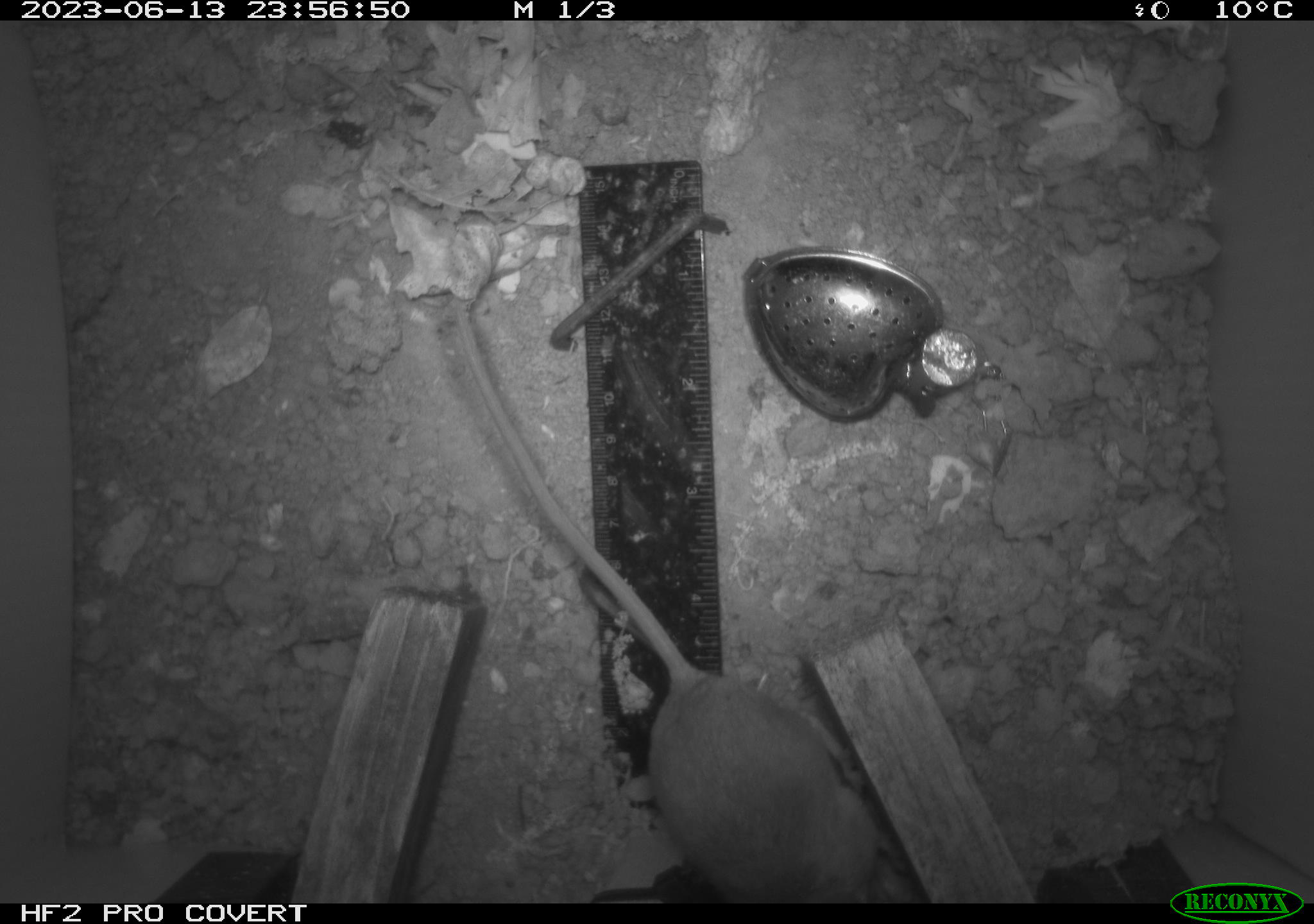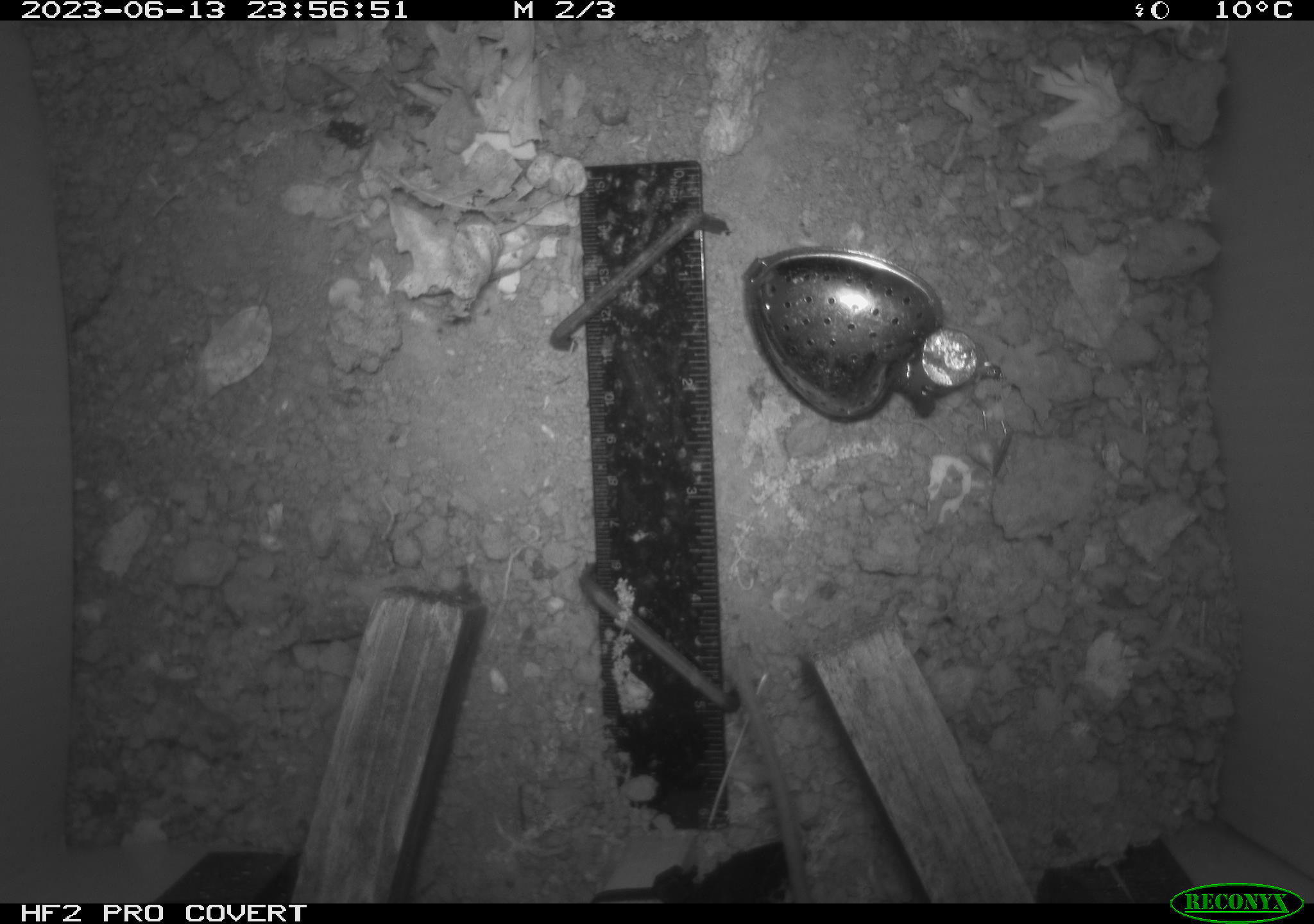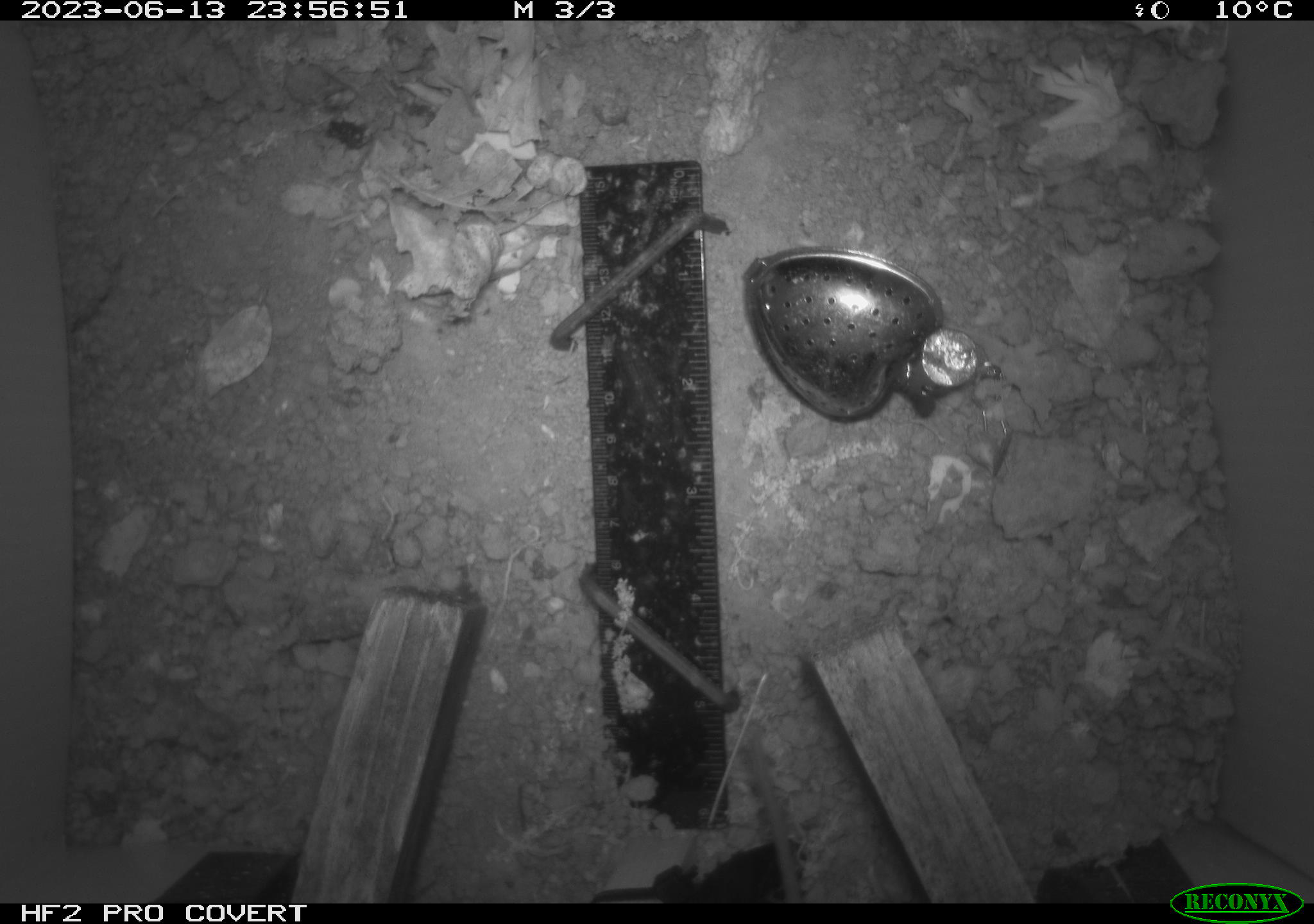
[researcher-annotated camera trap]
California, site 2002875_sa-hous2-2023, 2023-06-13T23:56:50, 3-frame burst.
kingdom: Animalia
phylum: Chordata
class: Mammalia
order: Rodentia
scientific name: Rodentia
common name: mouse species